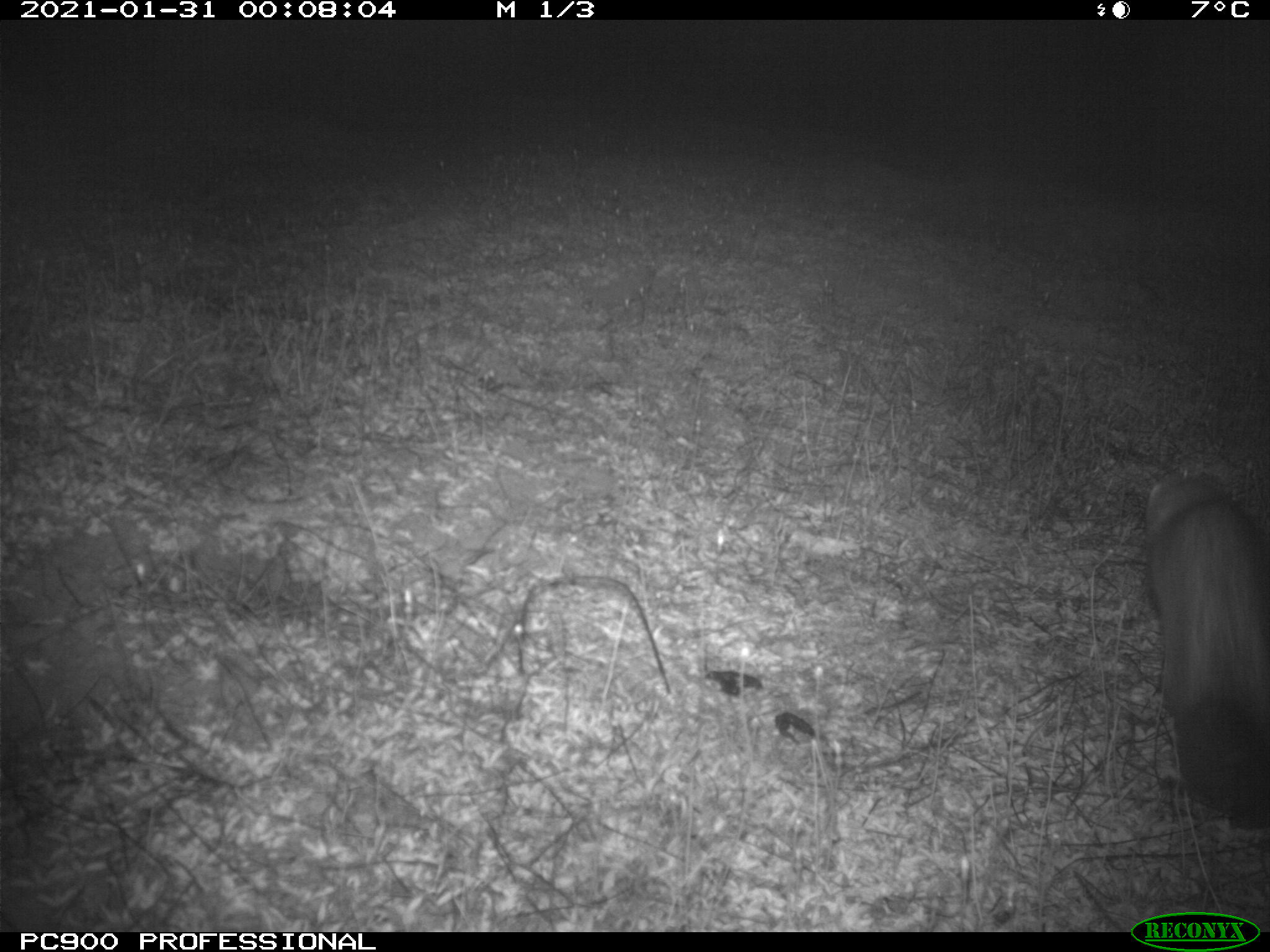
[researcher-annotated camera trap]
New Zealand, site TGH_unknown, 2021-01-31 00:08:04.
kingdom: Animalia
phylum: Chordata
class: Mammalia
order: Carnivora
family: Mustelidae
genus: Mustela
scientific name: Mustela furo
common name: ferret